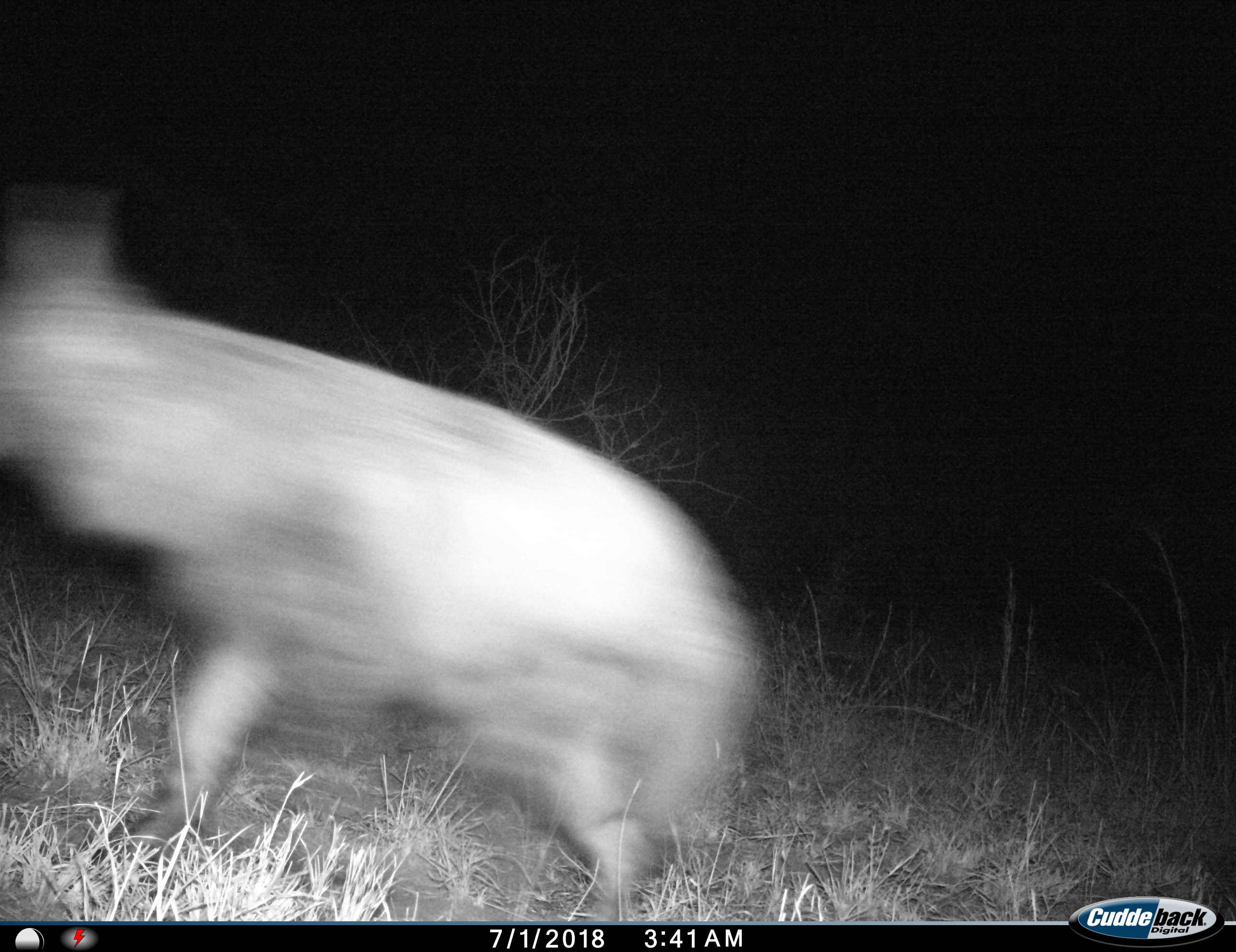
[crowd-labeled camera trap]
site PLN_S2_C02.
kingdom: Animalia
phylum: Chordata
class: Mammalia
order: Carnivora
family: Hyaenidae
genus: Parahyaena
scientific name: Parahyaena brunnea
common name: brown hyena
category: hyenabrown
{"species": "hyenabrown (brown hyena) (Parahyaena brunnea)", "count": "1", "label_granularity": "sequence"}